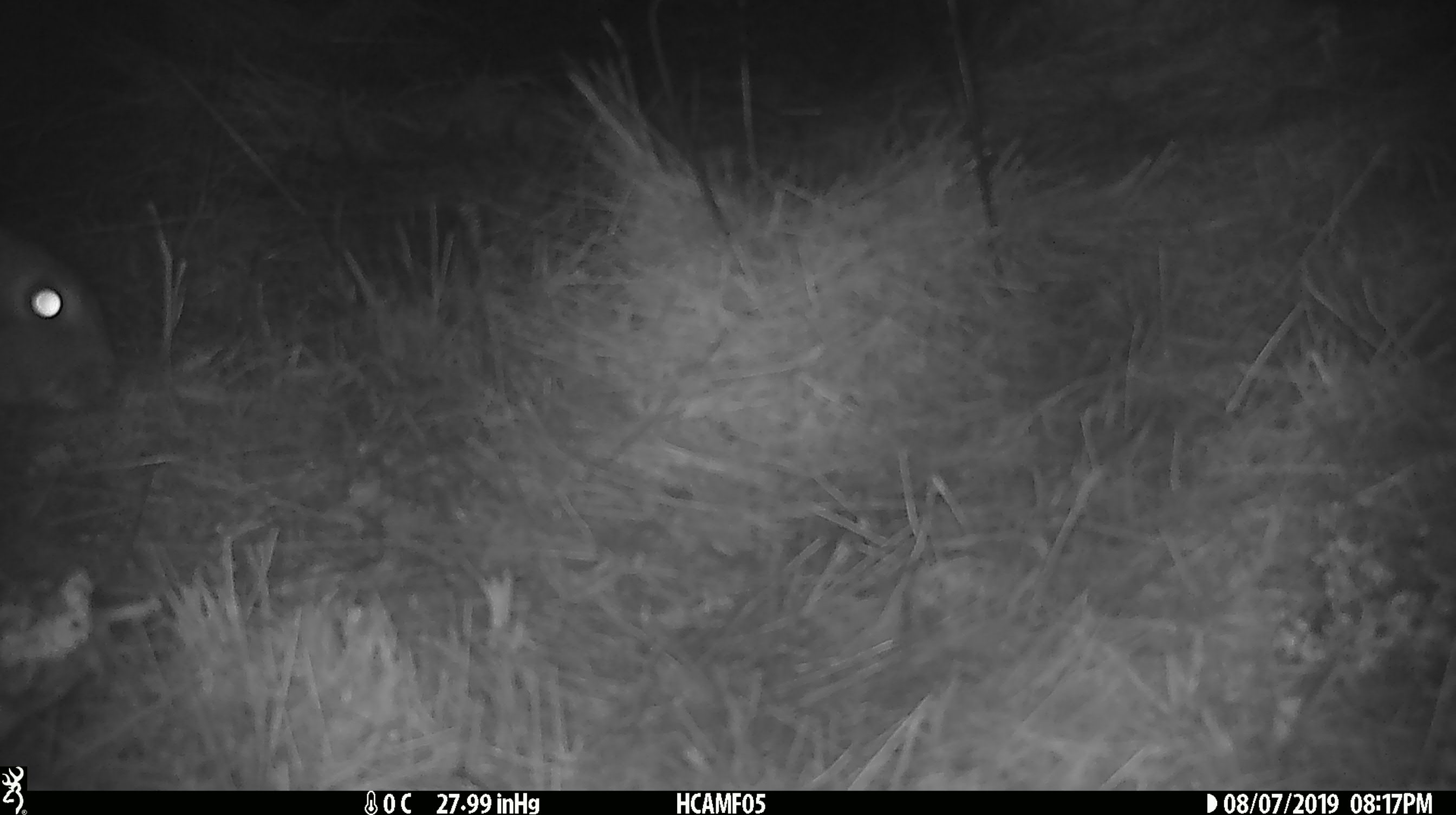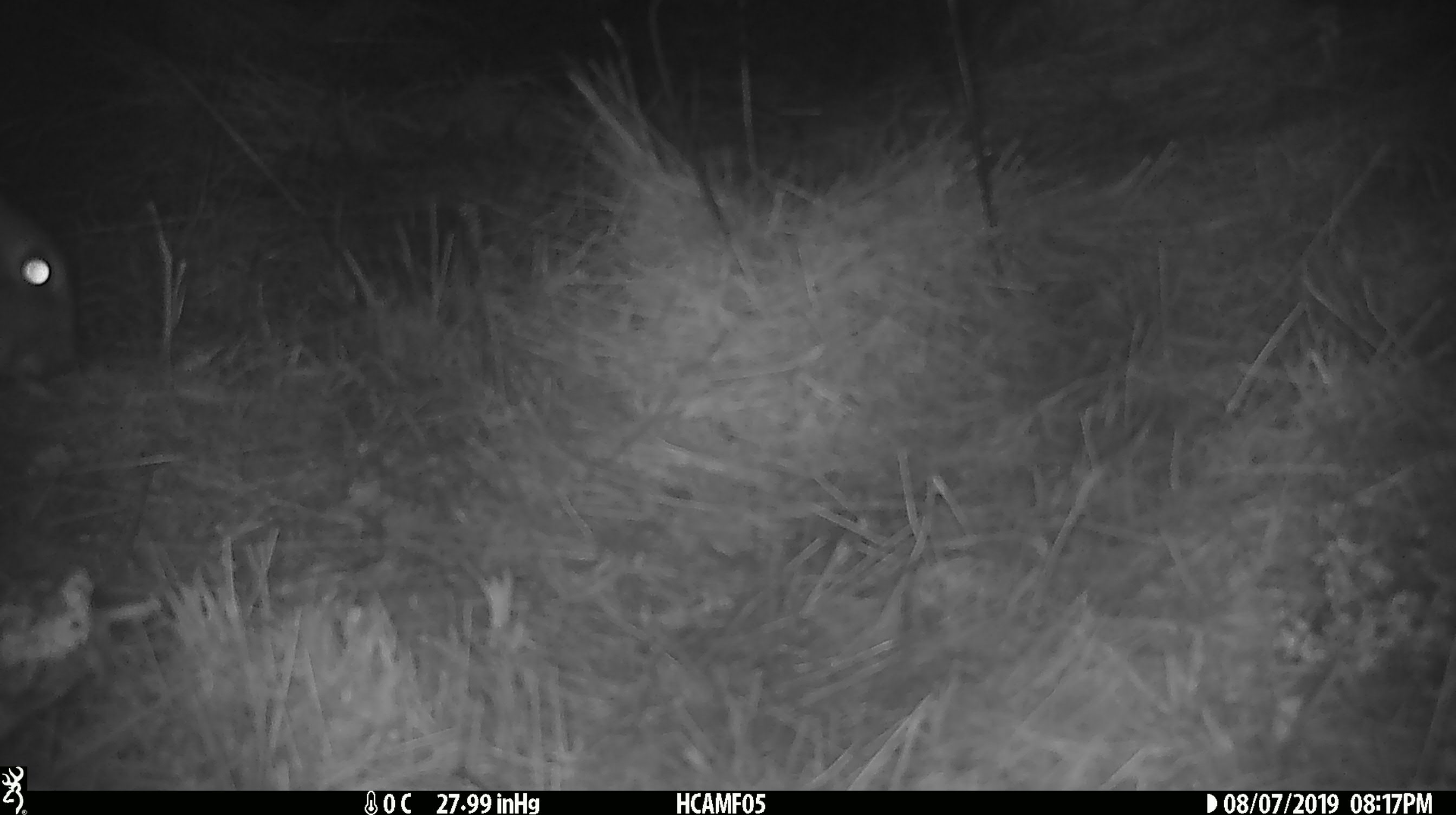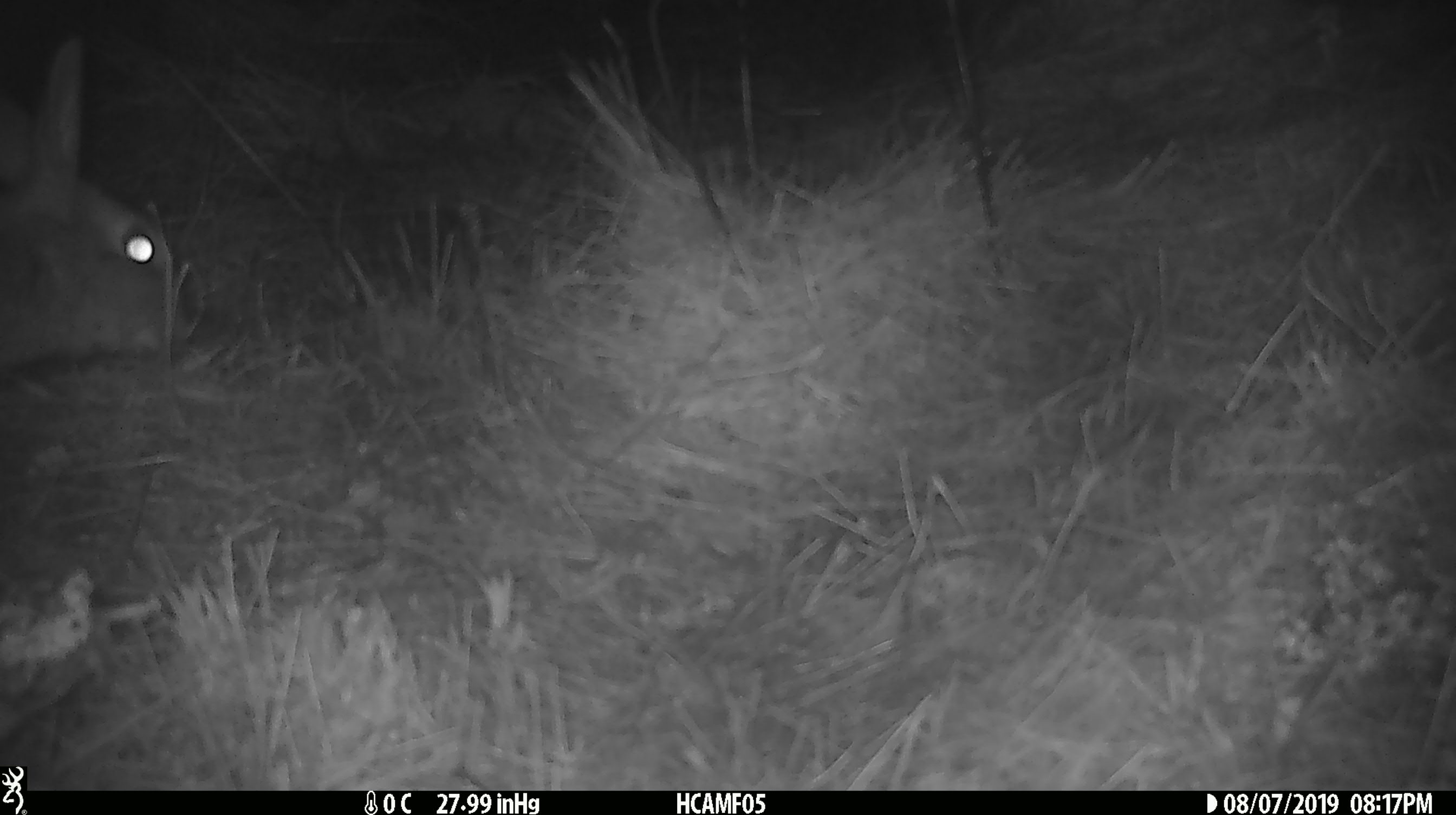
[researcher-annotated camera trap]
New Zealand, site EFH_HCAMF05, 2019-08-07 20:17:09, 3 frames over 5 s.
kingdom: Animalia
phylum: Chordata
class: Mammalia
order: Lagomorpha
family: Leporidae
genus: Oryctolagus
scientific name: Oryctolagus cuniculus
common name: european rabbit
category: rabbit